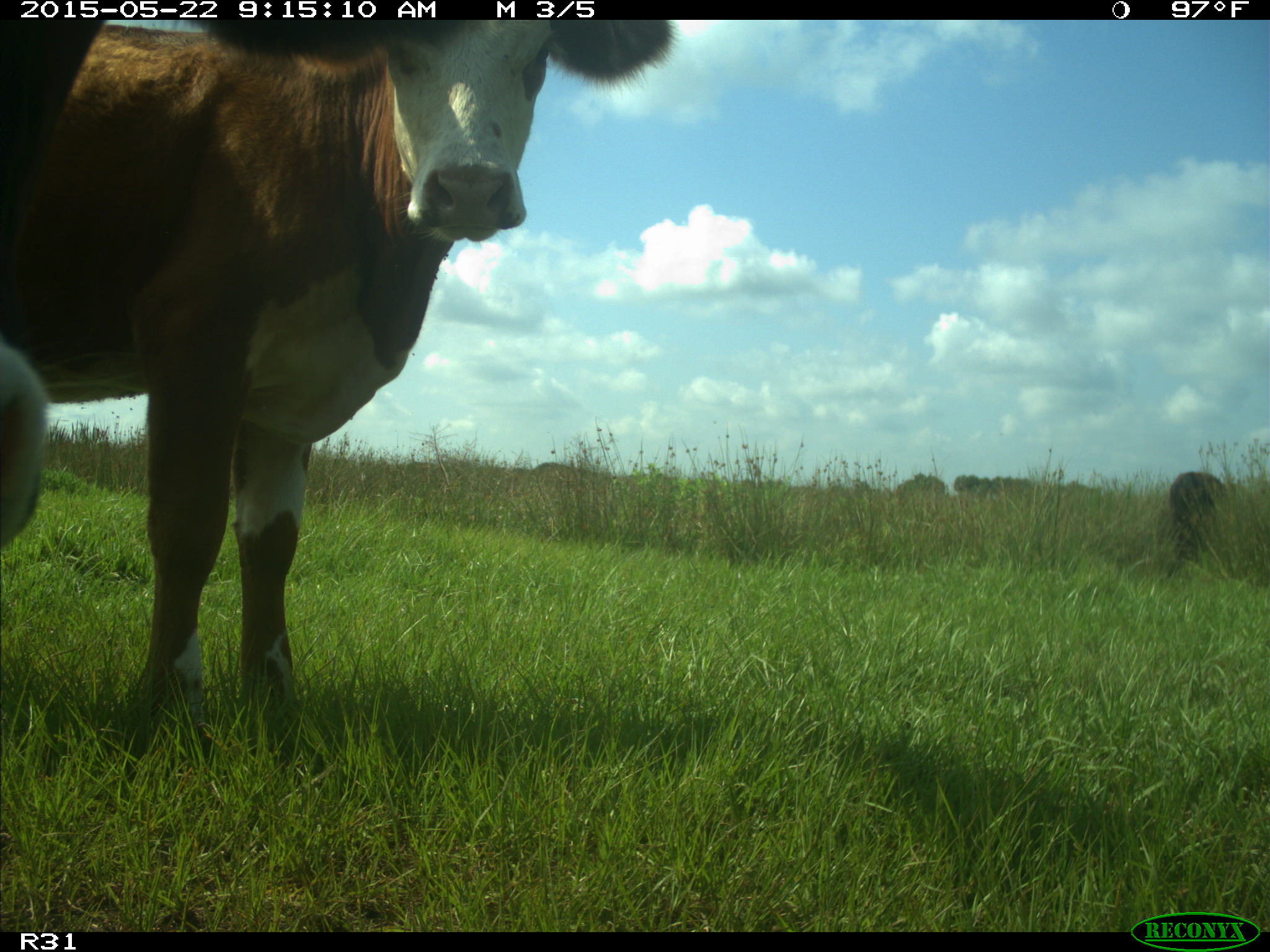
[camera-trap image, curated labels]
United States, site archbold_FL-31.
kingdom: Animalia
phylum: Chordata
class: Mammalia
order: Artiodactyla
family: Bovidae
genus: Bos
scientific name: Bos taurus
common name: domestic cow